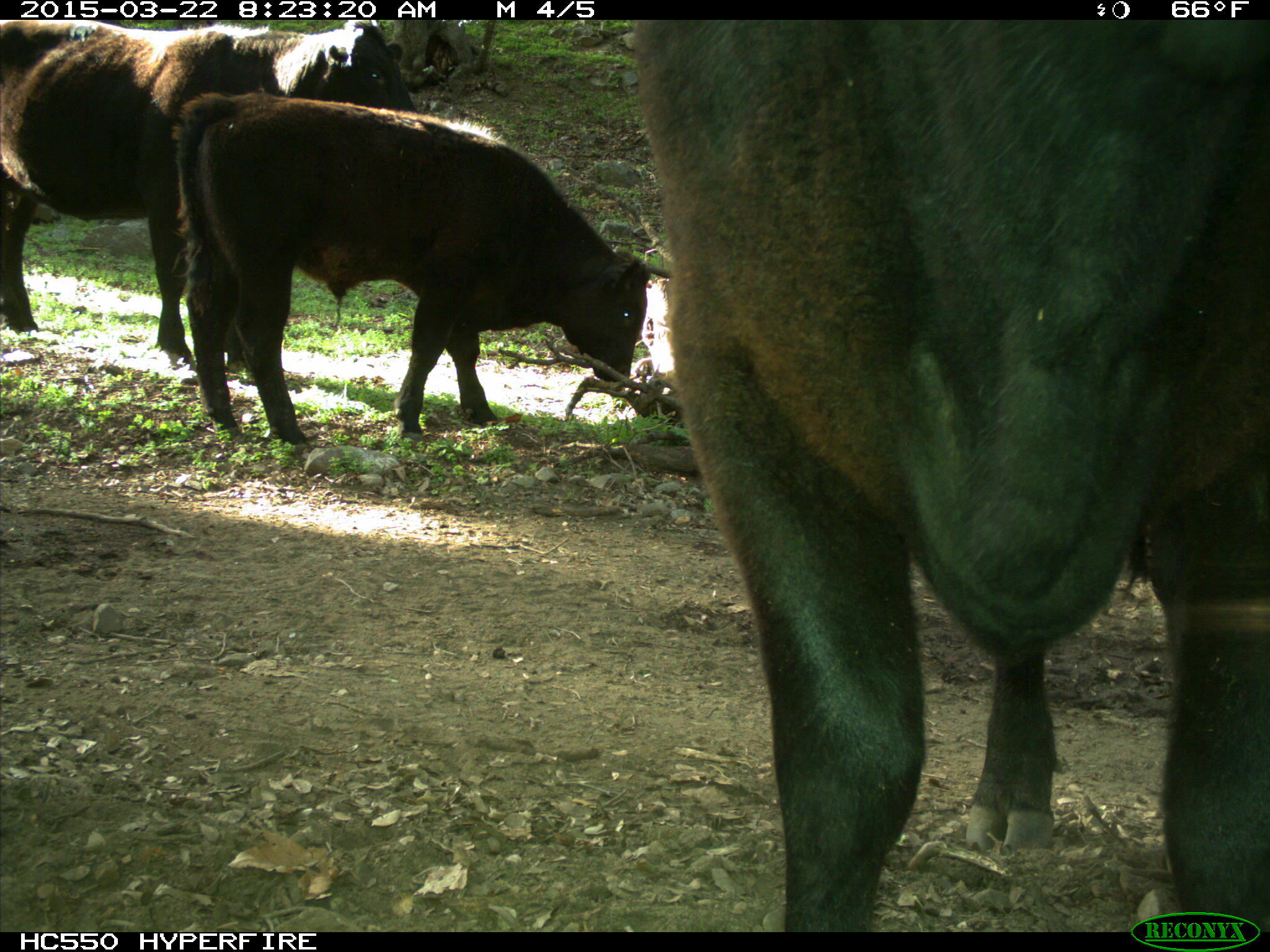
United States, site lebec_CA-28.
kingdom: Animalia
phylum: Chordata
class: Mammalia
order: Artiodactyla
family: Bovidae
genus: Bos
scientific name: Bos taurus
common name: domestic cow